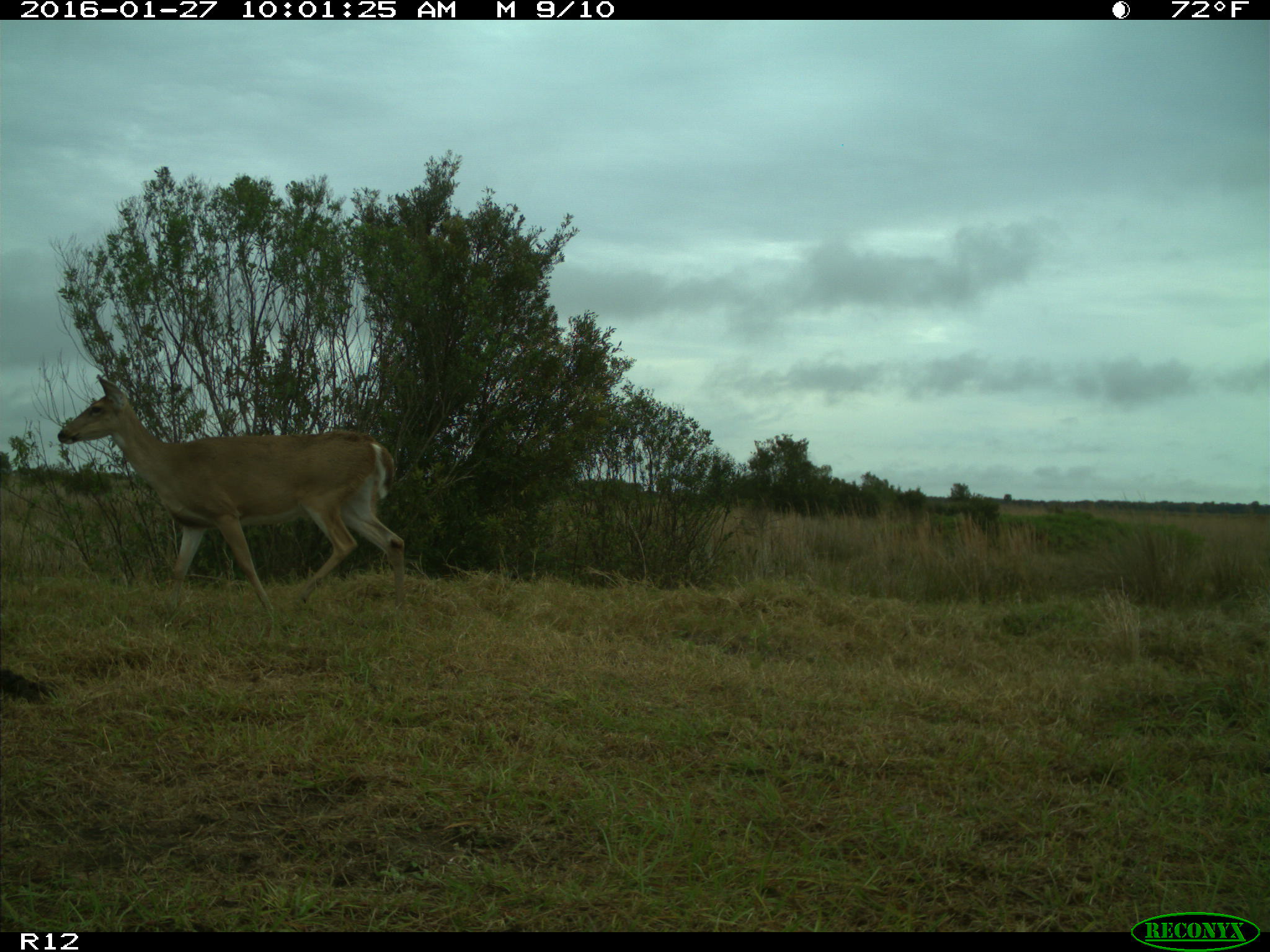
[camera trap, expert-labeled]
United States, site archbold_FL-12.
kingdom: Animalia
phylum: Chordata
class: Mammalia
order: Artiodactyla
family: Cervidae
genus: Odocoileus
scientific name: Odocoileus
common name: deer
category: unidentified deer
Unidentified deer (deer) (Odocoileus).